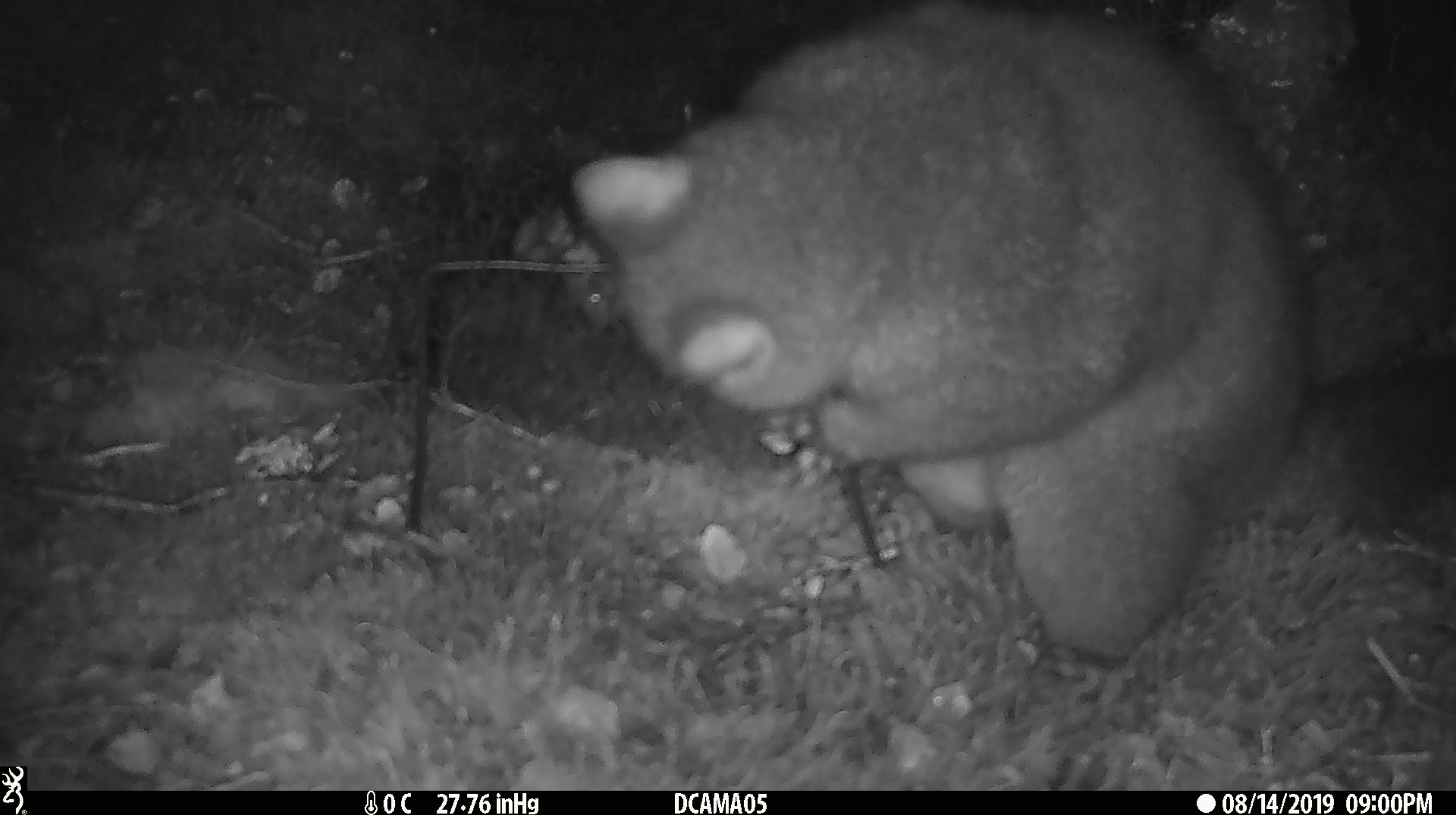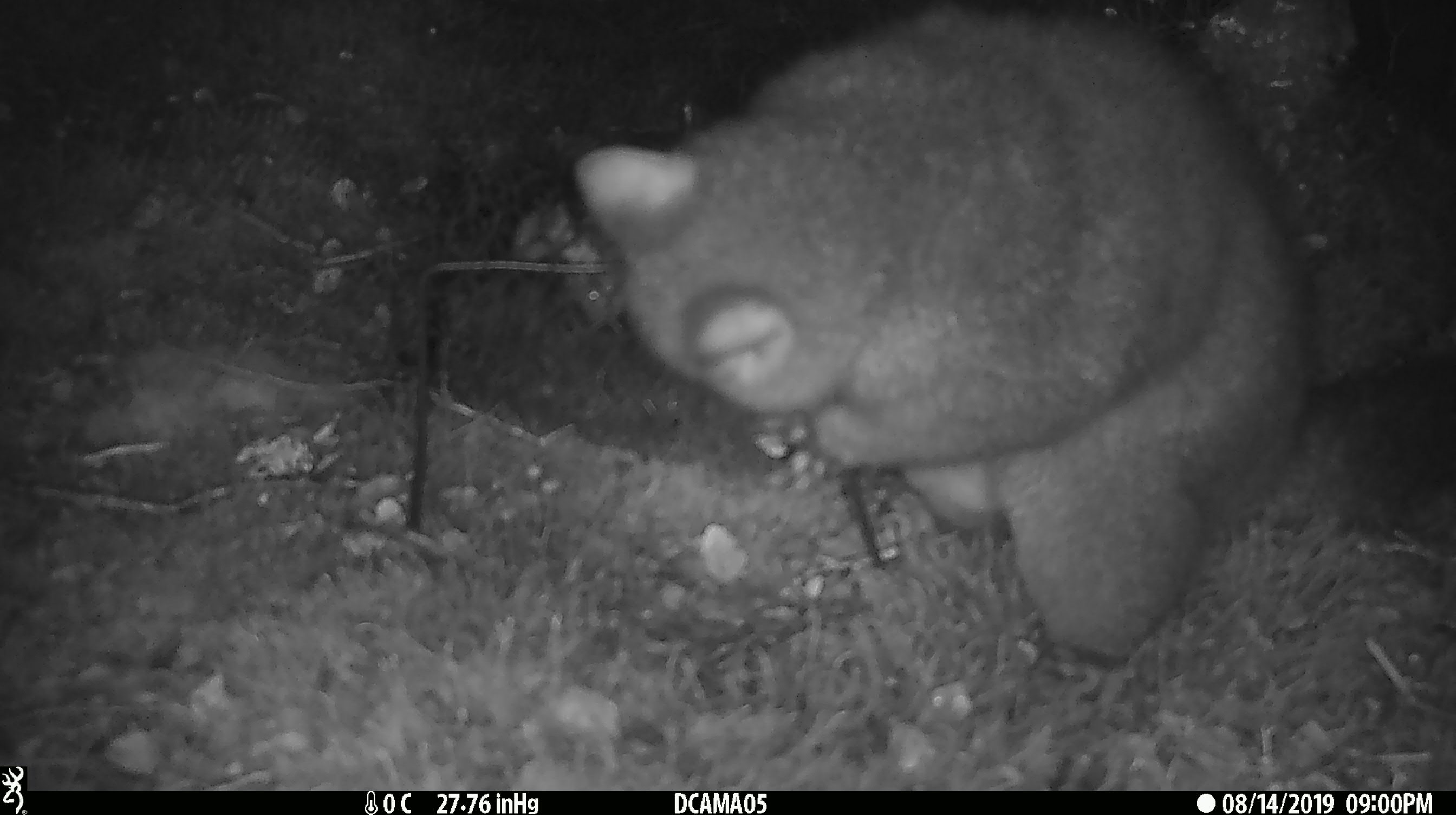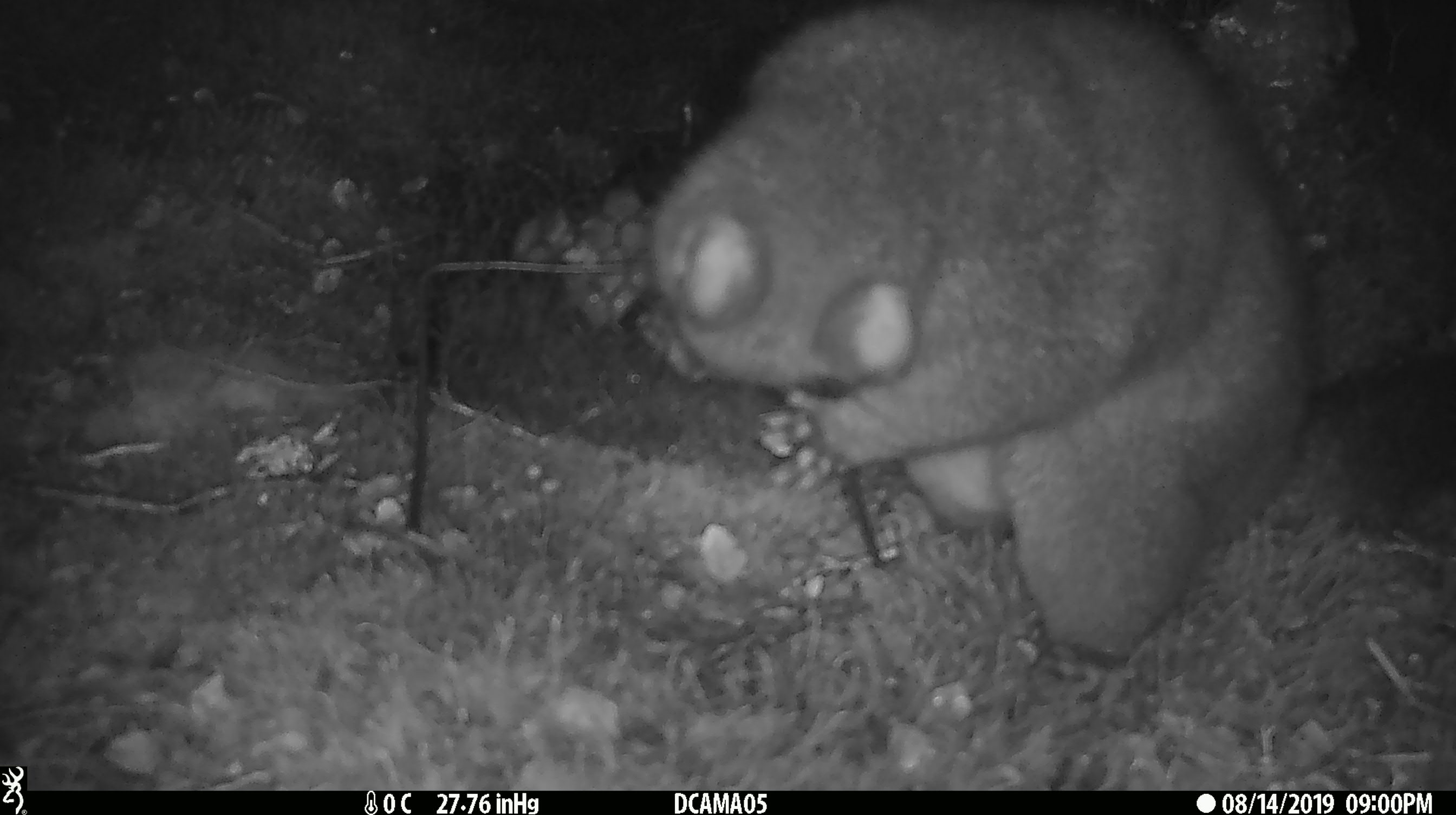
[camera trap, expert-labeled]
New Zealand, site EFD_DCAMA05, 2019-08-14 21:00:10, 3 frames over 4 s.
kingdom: Animalia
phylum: Chordata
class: Mammalia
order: Diprotodontia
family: Phalangeridae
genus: Trichosurus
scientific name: Trichosurus vulpecula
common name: common brushtail possum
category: possum